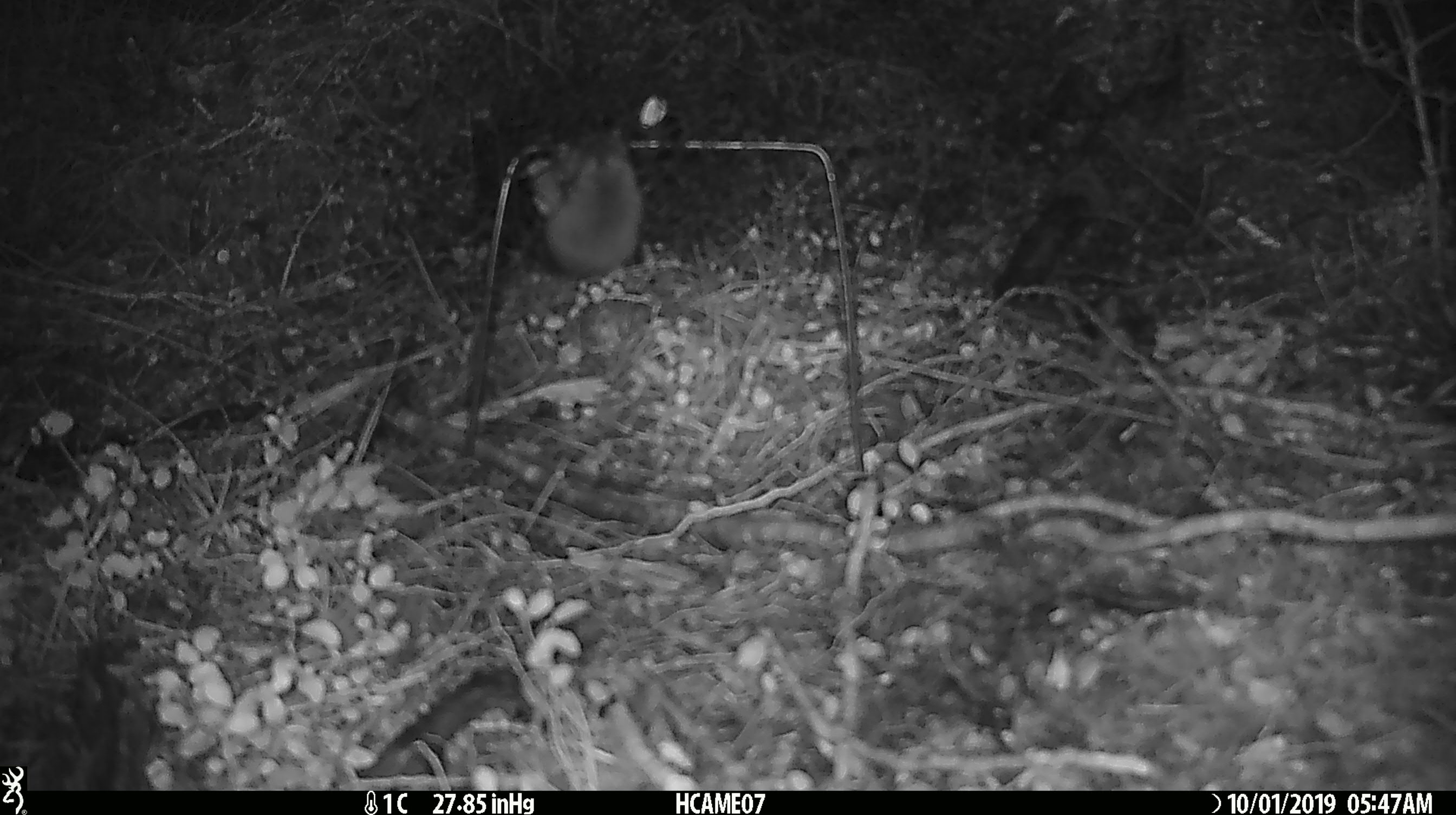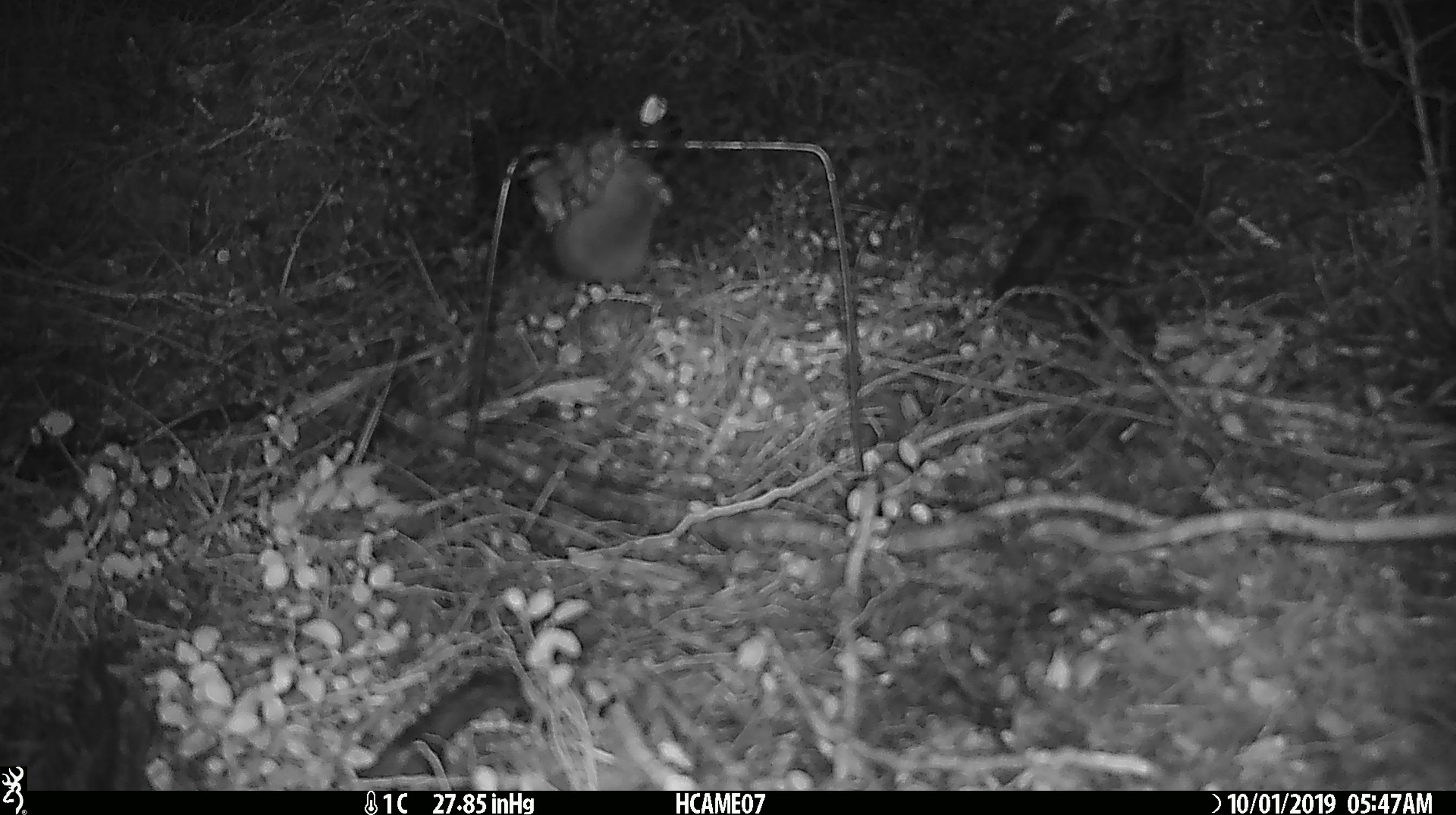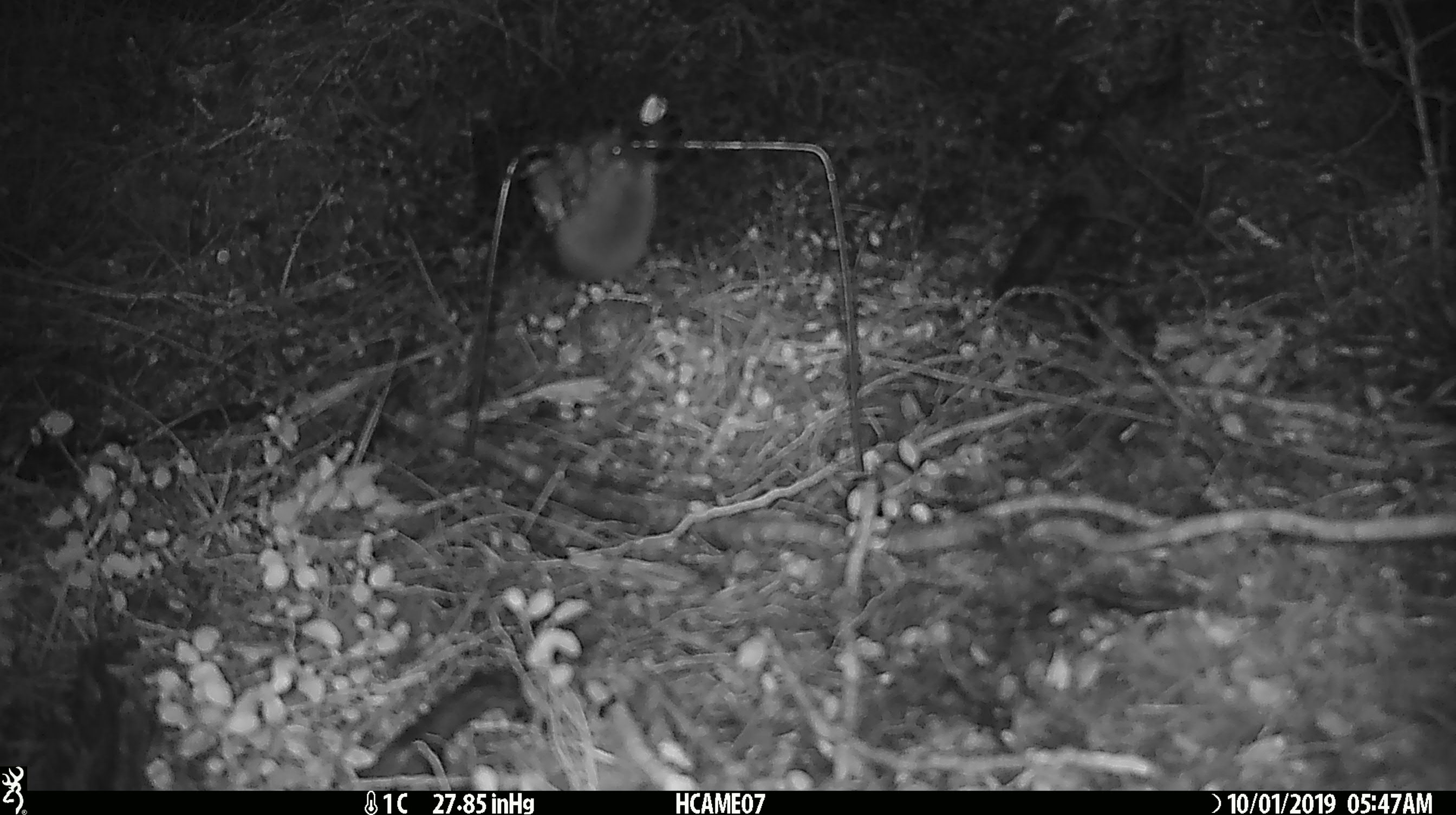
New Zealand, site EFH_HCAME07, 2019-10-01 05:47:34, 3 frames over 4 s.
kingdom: Animalia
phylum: Chordata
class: Mammalia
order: Rodentia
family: Muridae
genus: Mus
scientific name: Mus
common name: mouse